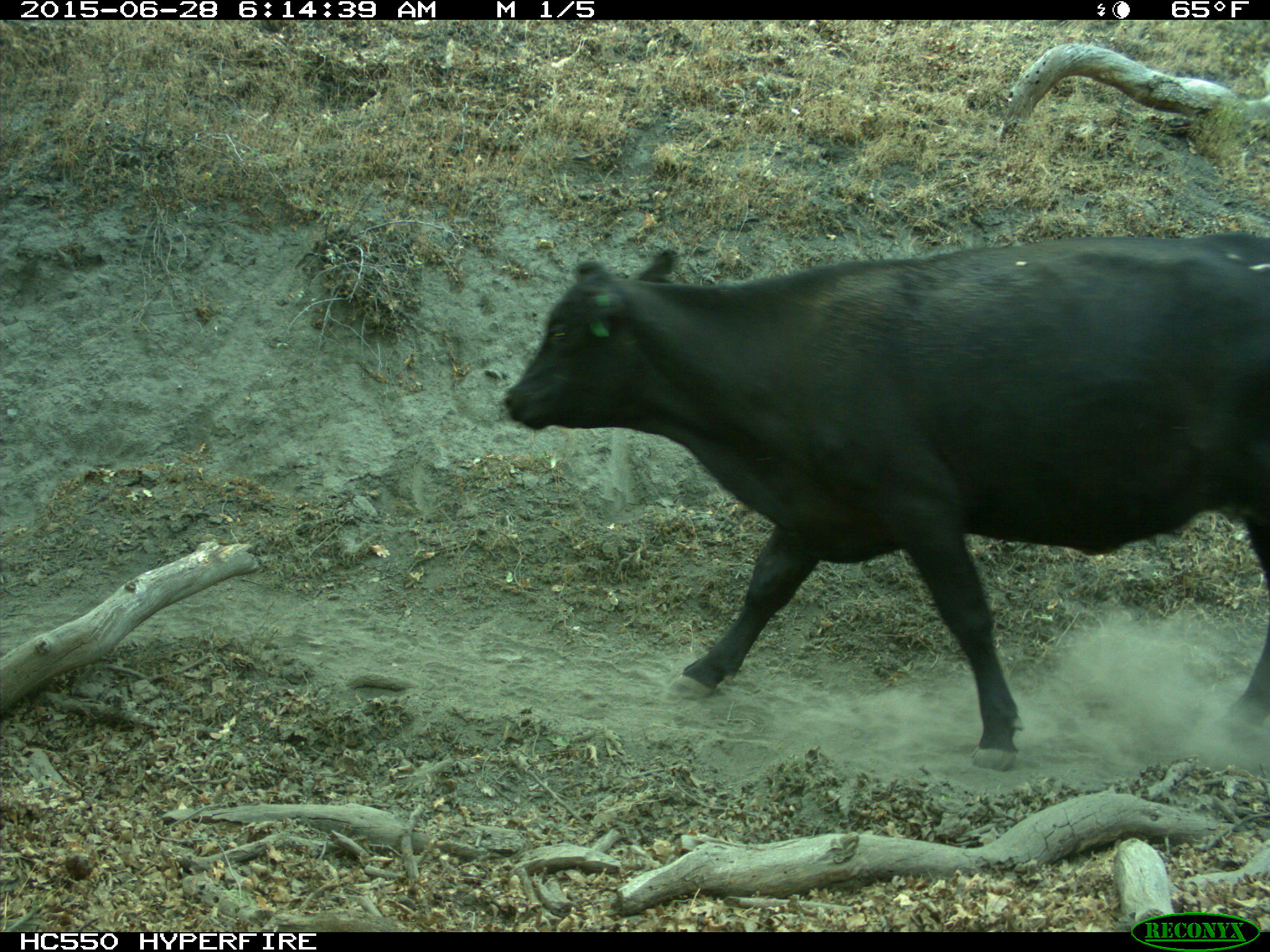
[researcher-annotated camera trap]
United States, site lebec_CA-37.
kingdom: Animalia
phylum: Chordata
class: Mammalia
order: Artiodactyla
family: Bovidae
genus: Bos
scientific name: Bos taurus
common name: domestic cow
Bos taurus (domestic cow).